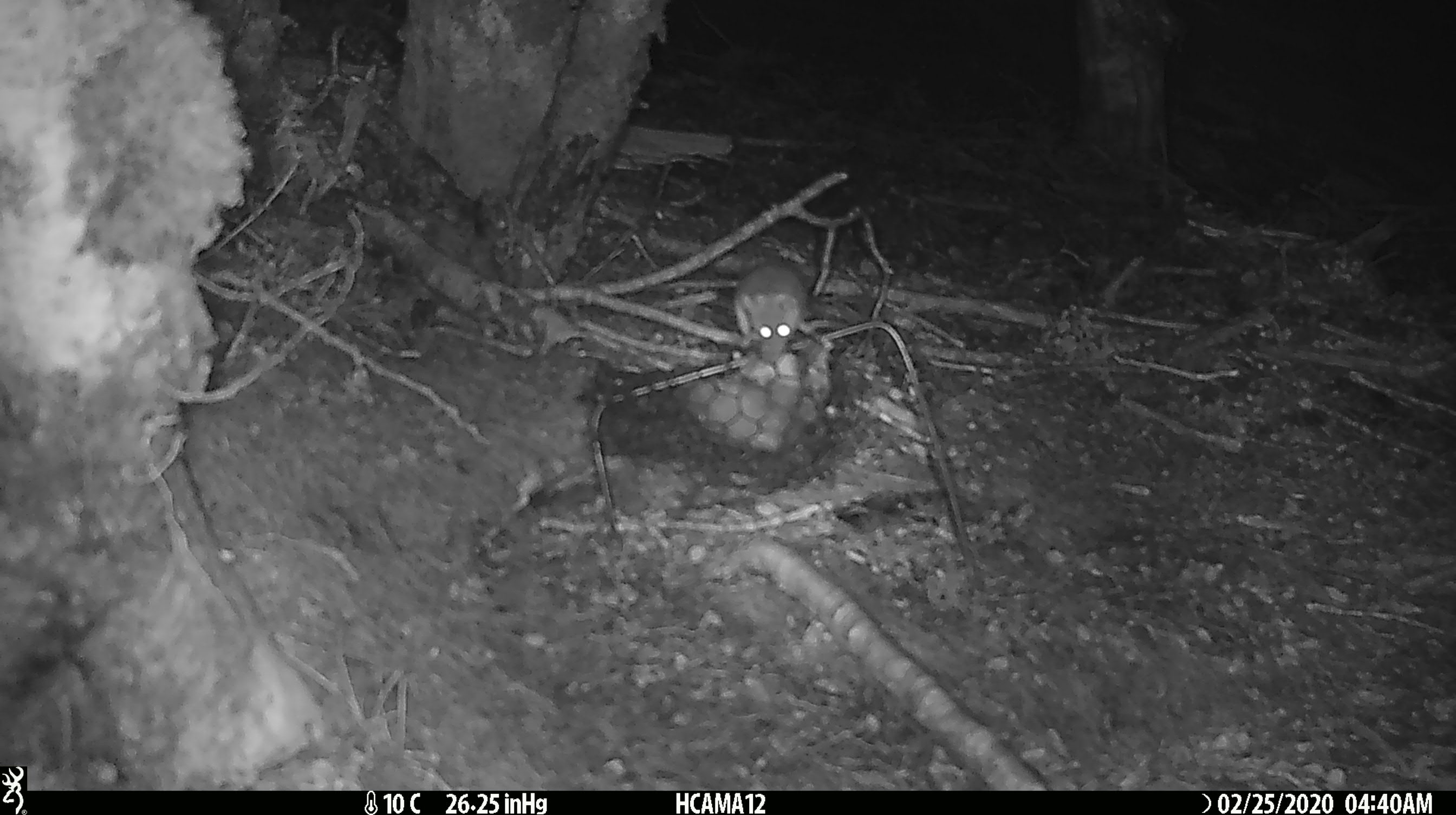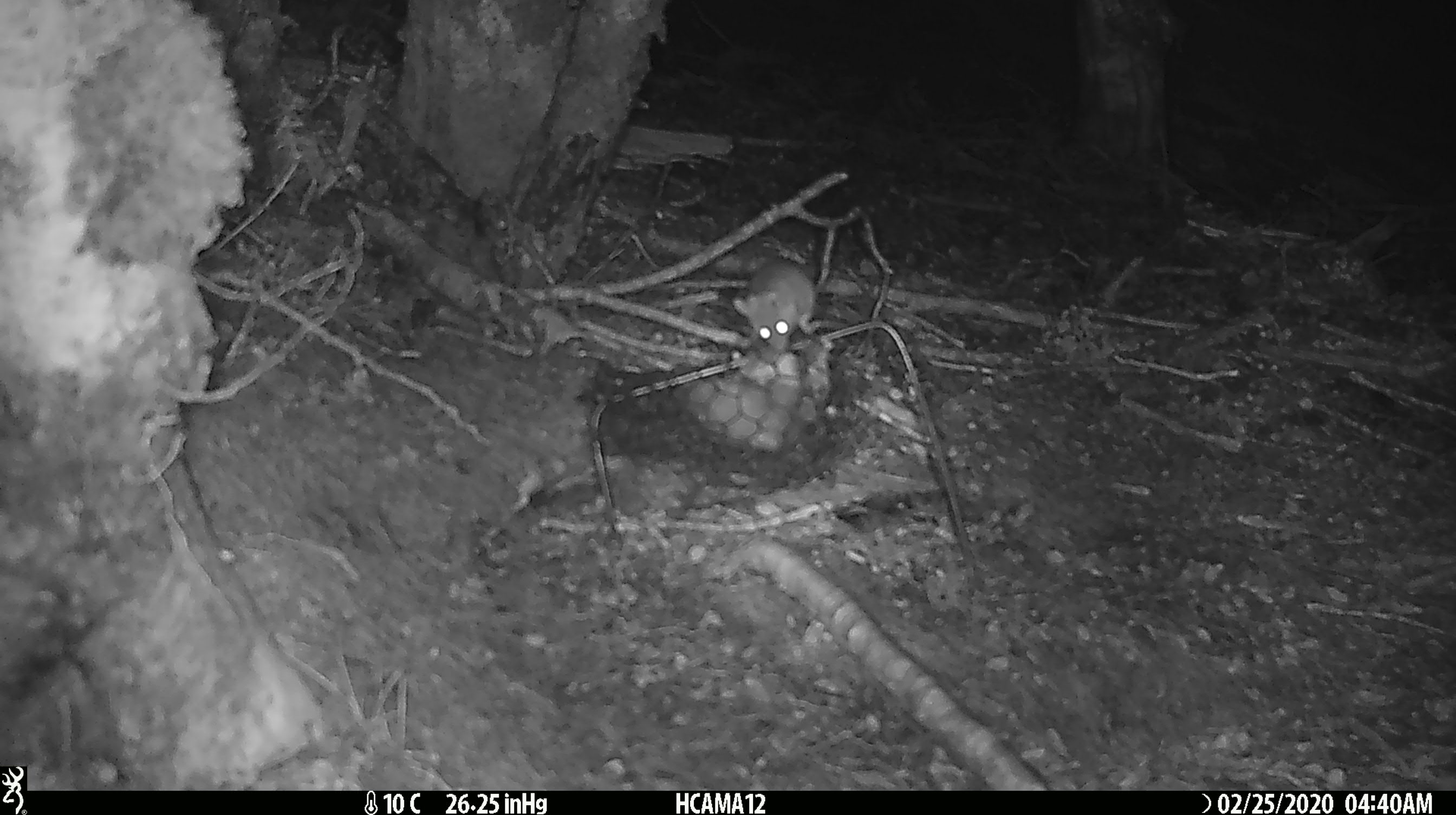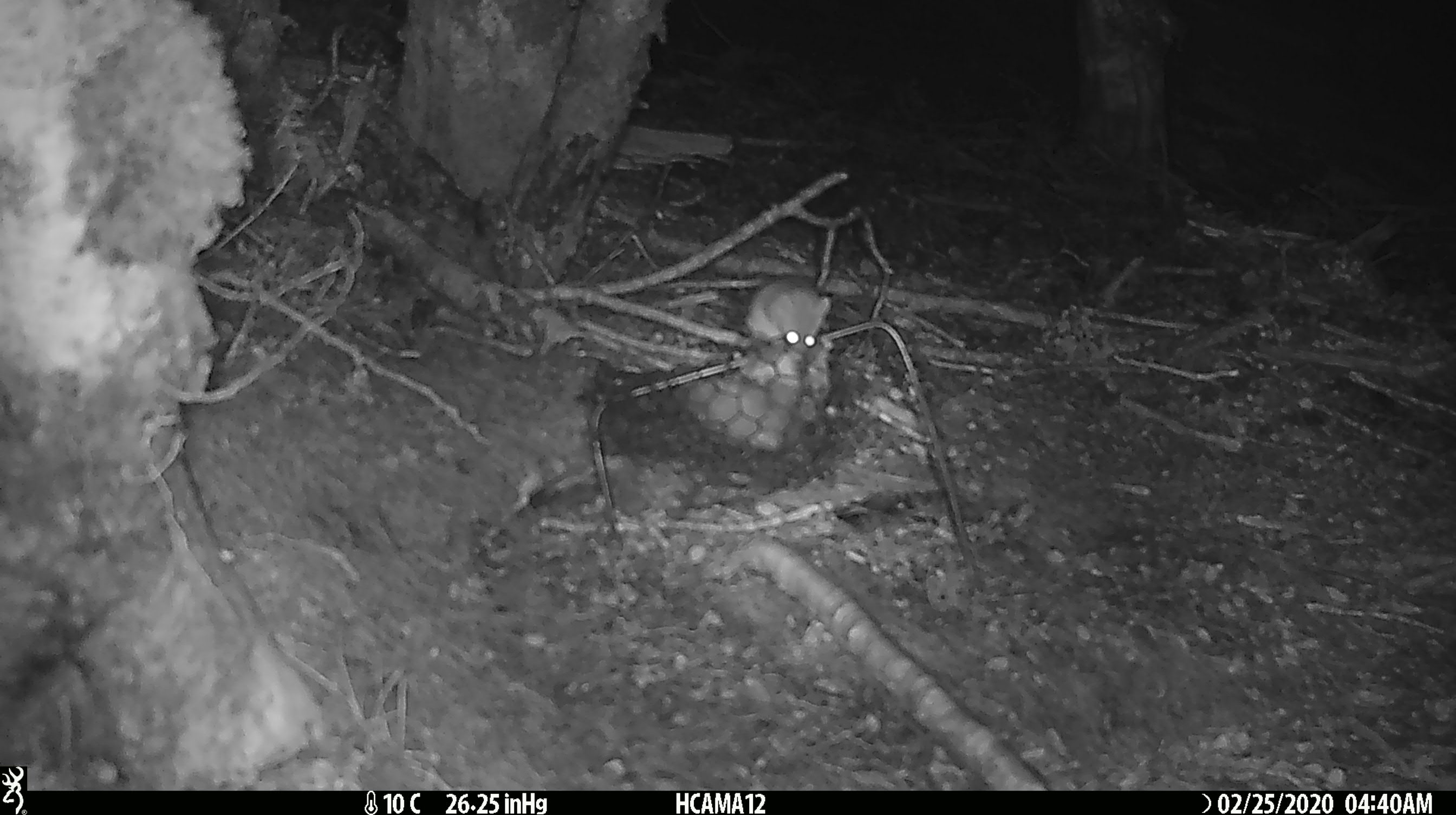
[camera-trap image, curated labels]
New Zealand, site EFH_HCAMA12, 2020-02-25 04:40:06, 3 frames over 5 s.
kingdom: Animalia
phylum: Chordata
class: Mammalia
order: Rodentia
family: Muridae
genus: Mus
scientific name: Mus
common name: mouse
Mouse (Mus).